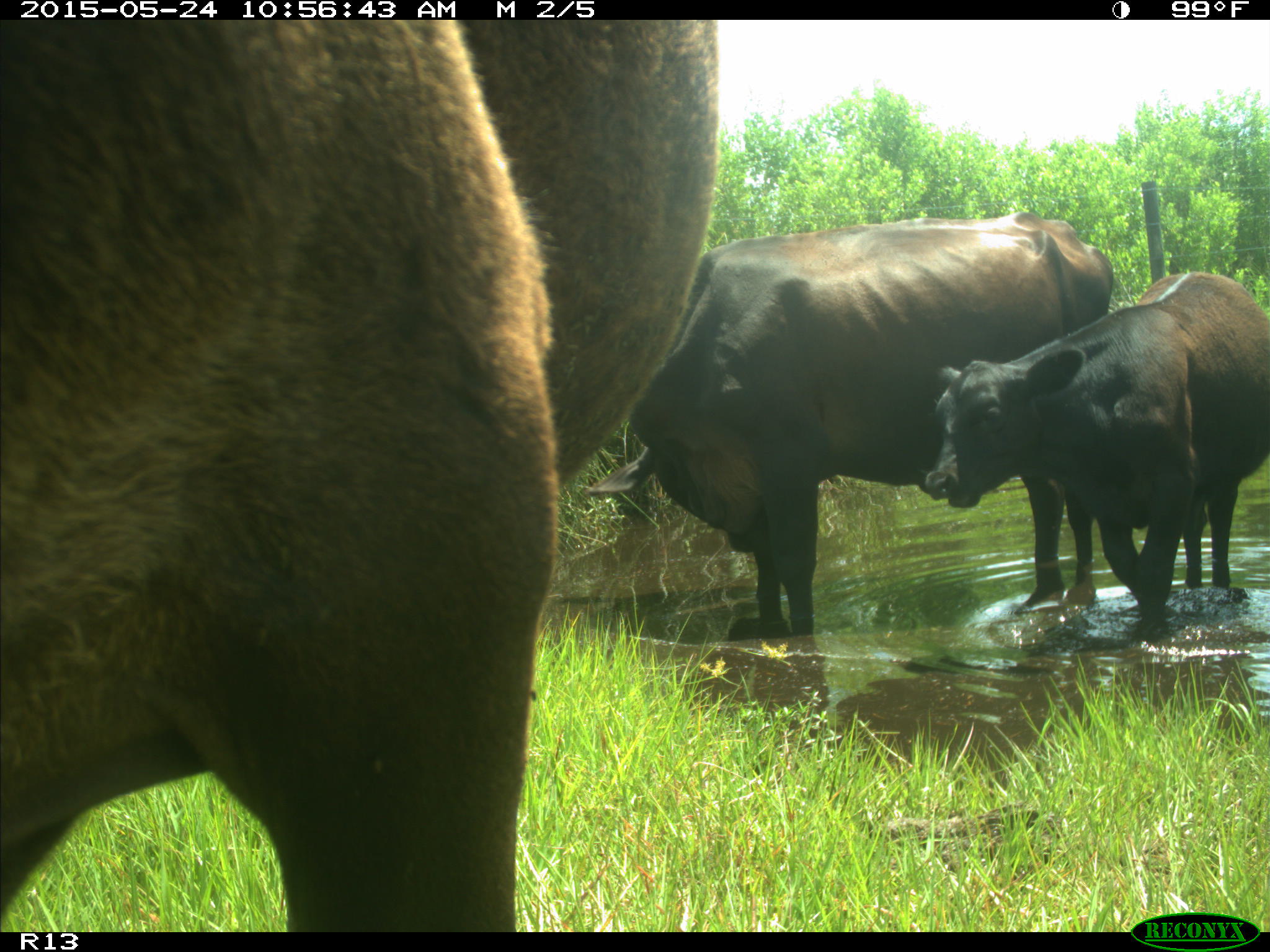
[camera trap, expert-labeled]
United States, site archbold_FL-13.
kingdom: Animalia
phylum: Chordata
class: Mammalia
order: Artiodactyla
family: Bovidae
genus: Bos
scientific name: Bos taurus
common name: domestic cow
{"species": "Bos taurus (domestic cow)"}